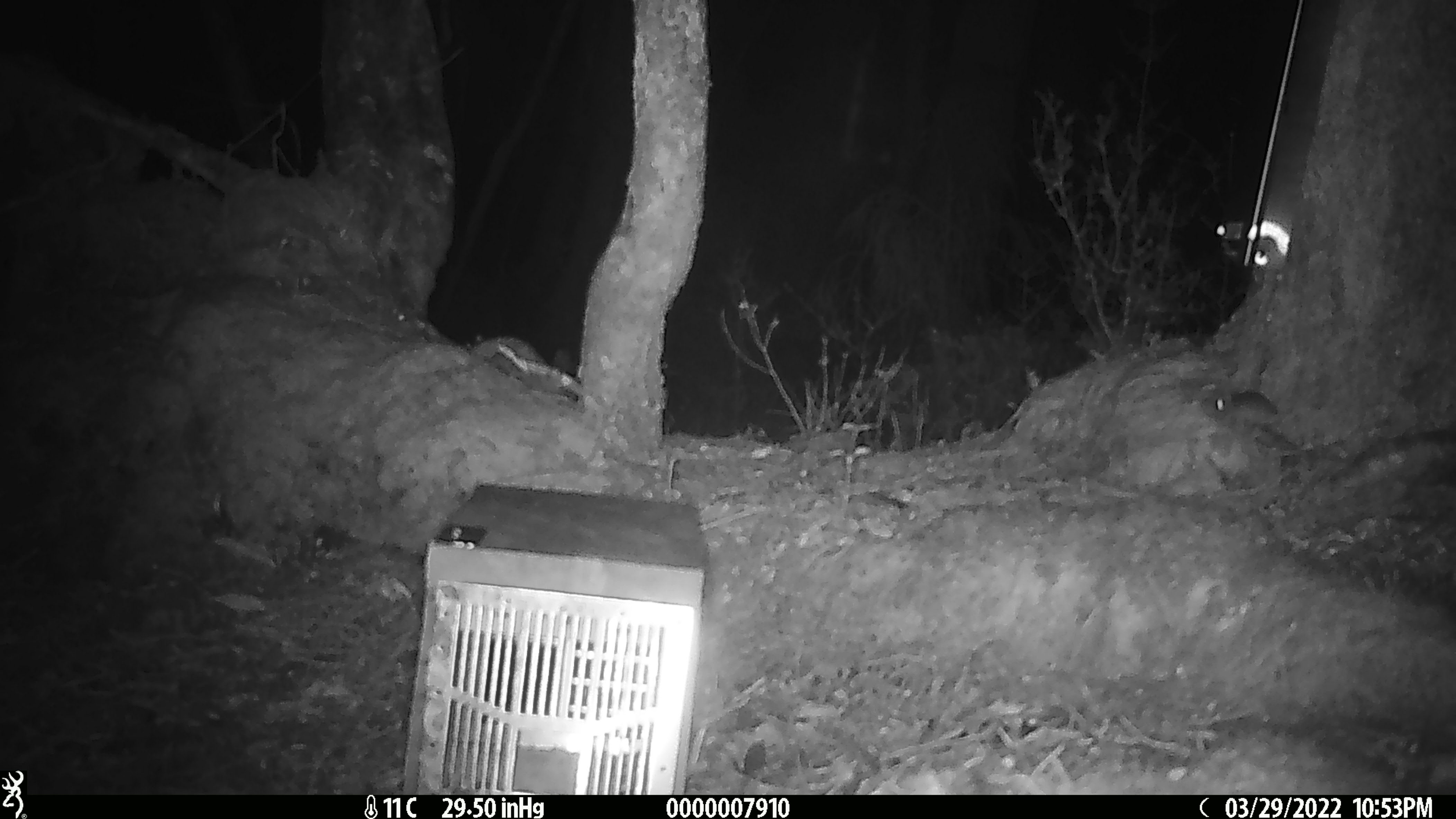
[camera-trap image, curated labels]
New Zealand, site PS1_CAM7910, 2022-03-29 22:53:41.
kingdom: Animalia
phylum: Chordata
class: Mammalia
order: Rodentia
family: Muridae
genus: Mus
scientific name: Mus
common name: mouse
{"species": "mouse (Mus)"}